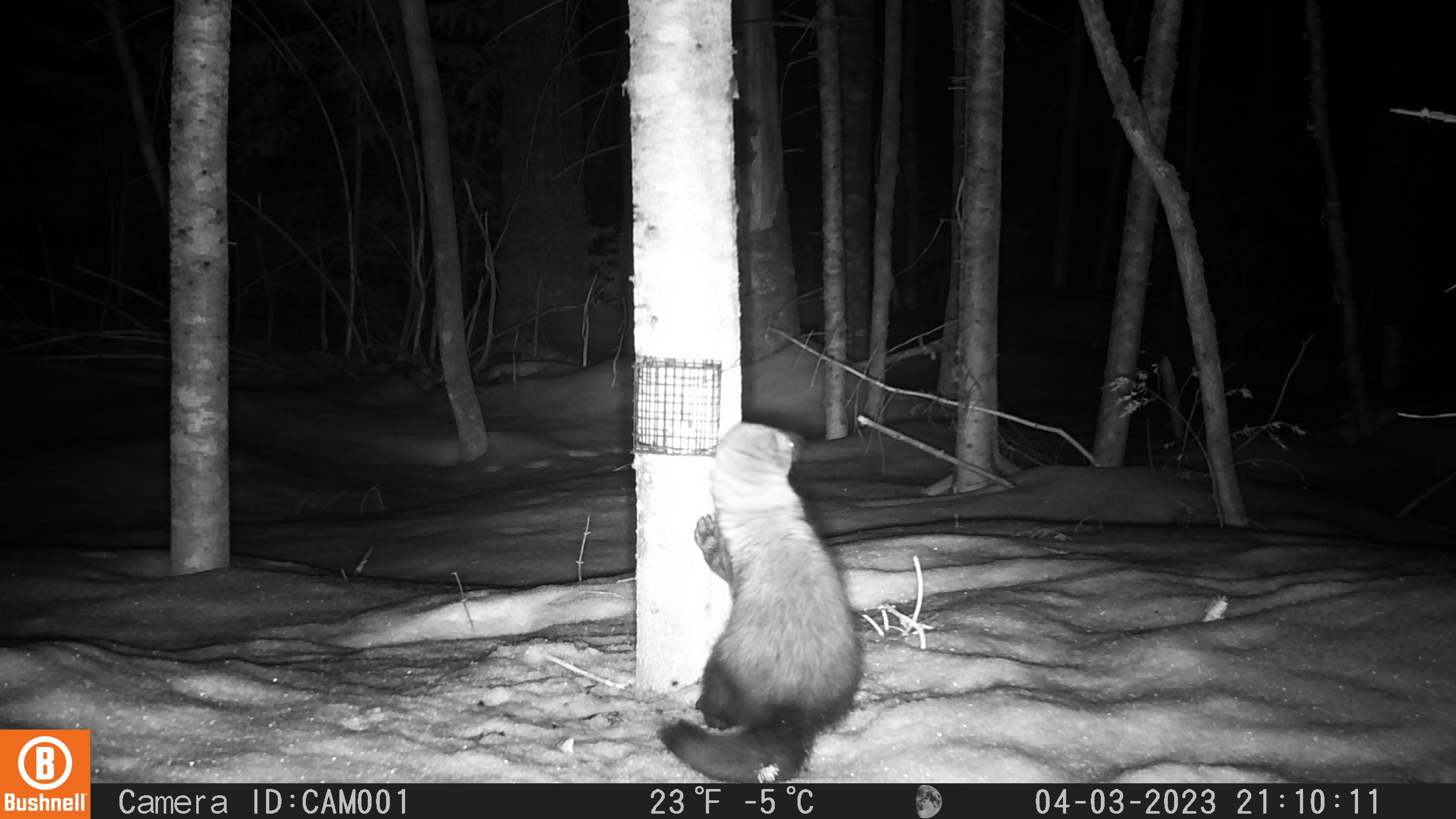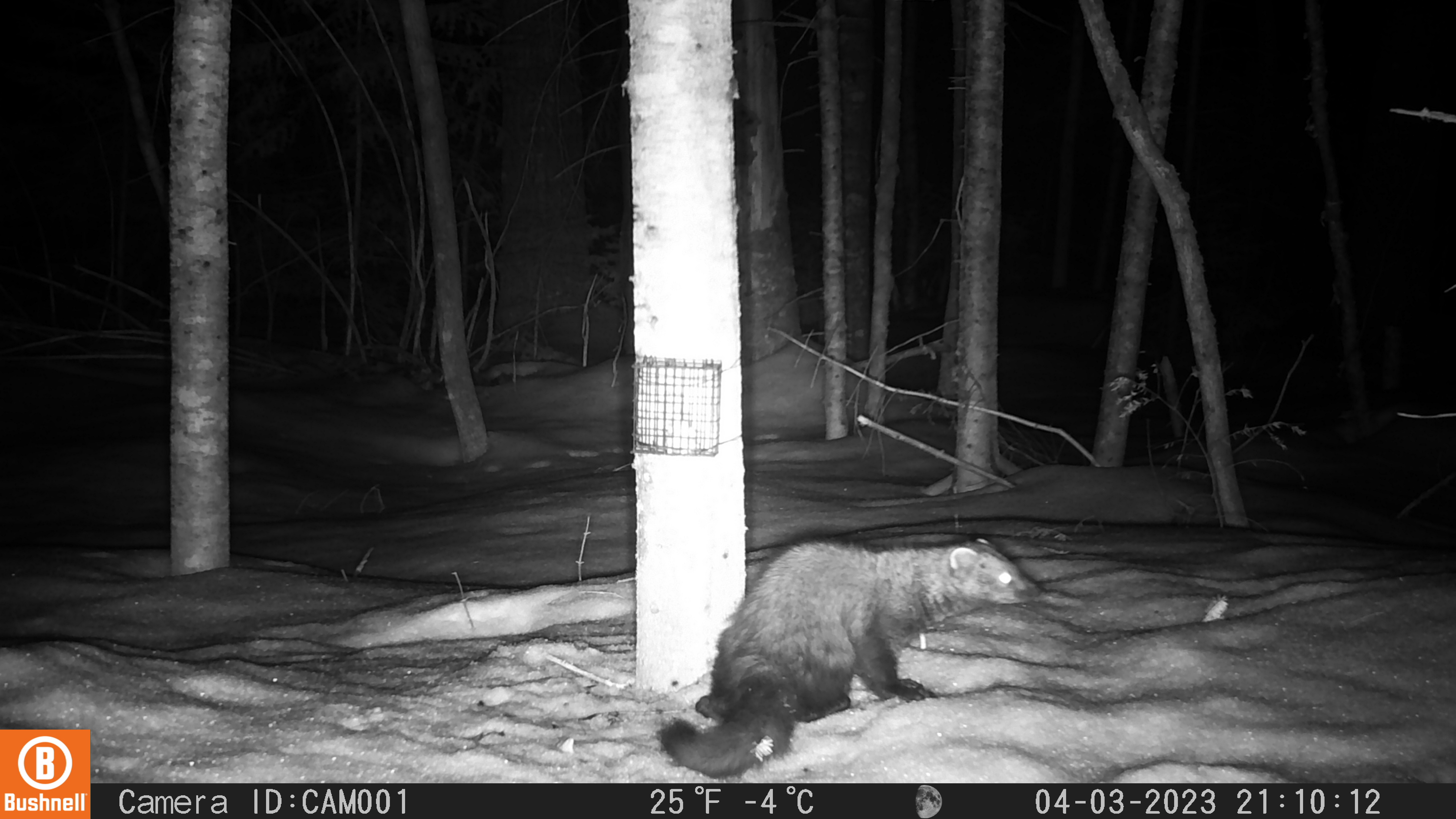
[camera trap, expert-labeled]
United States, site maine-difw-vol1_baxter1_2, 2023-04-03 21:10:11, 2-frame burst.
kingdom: Animalia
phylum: Chordata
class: Mammalia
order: Carnivora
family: Mustelidae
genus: Pekania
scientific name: Pekania pennanti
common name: fisher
Fisher (Pekania pennanti).